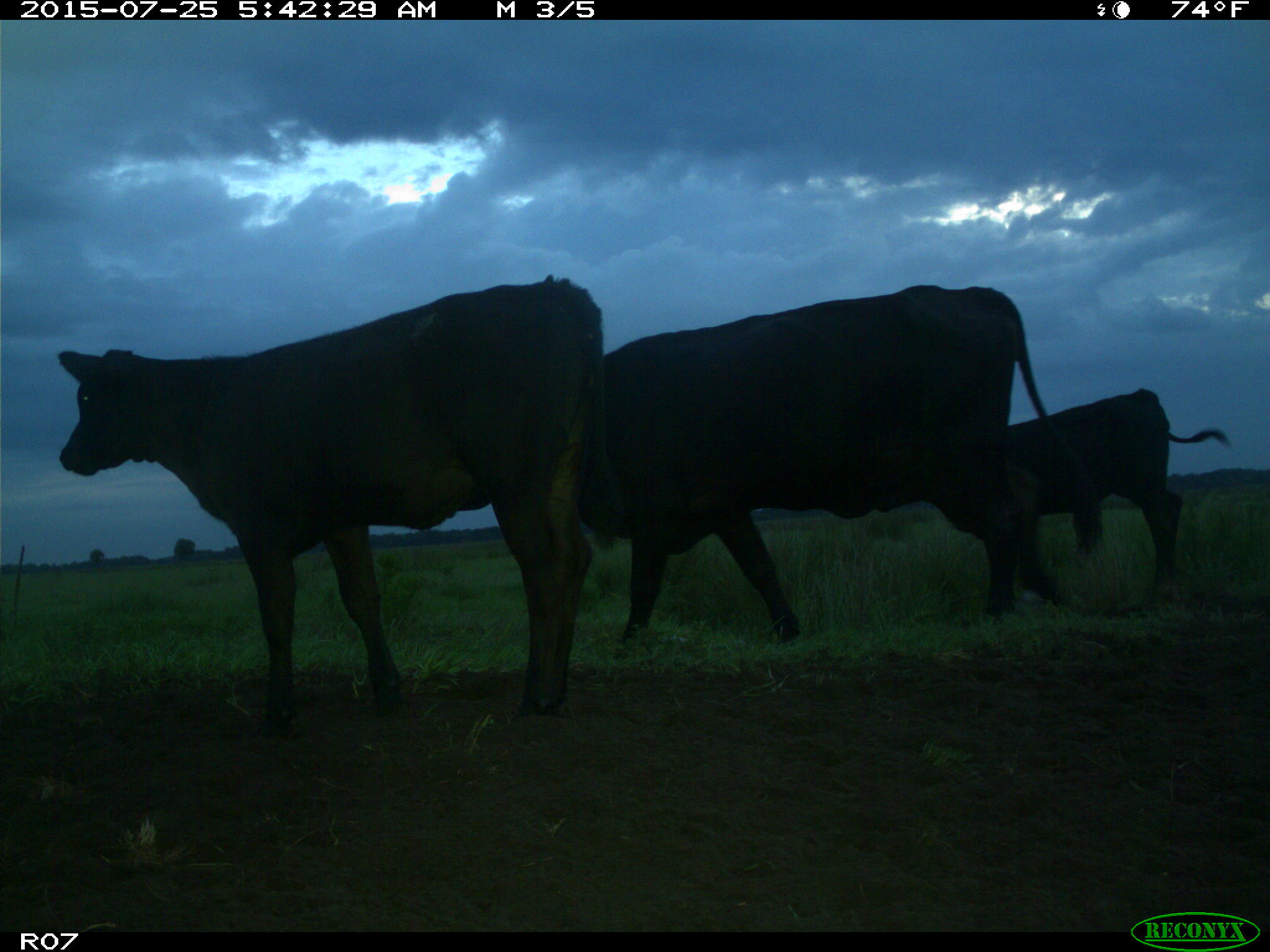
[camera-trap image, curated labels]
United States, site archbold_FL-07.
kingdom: Animalia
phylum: Chordata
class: Mammalia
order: Artiodactyla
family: Bovidae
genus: Bos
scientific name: Bos taurus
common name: domestic cow